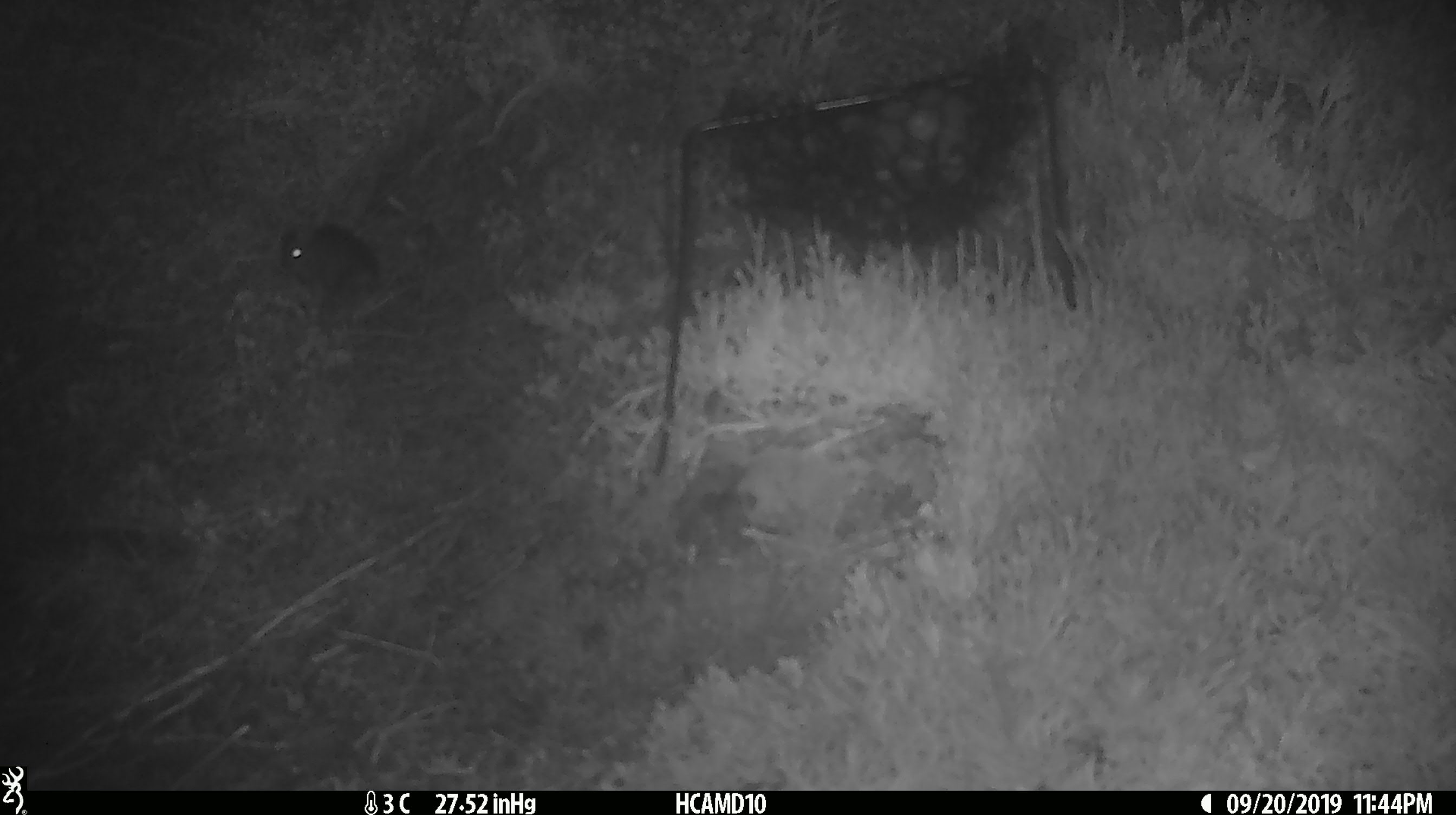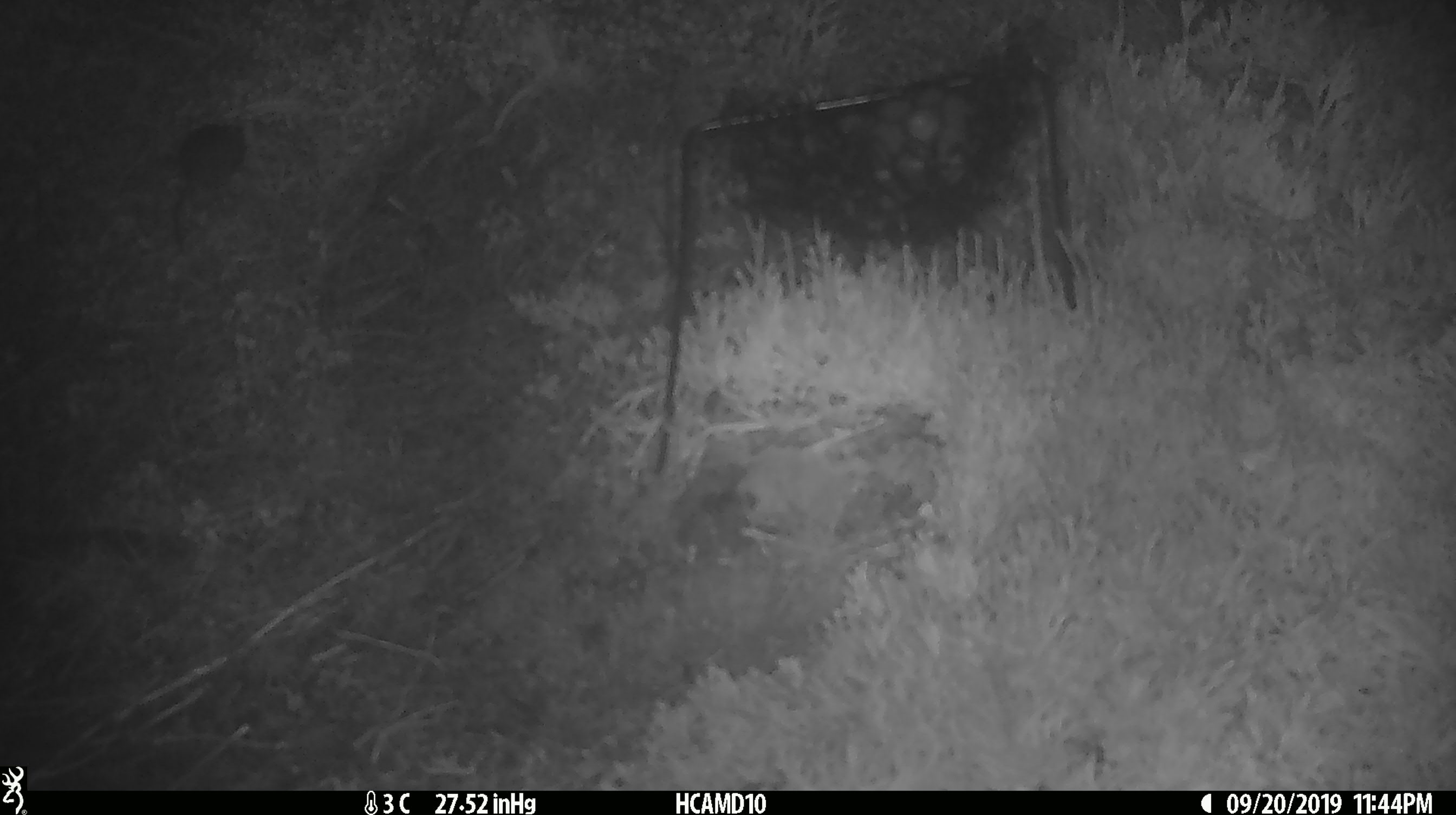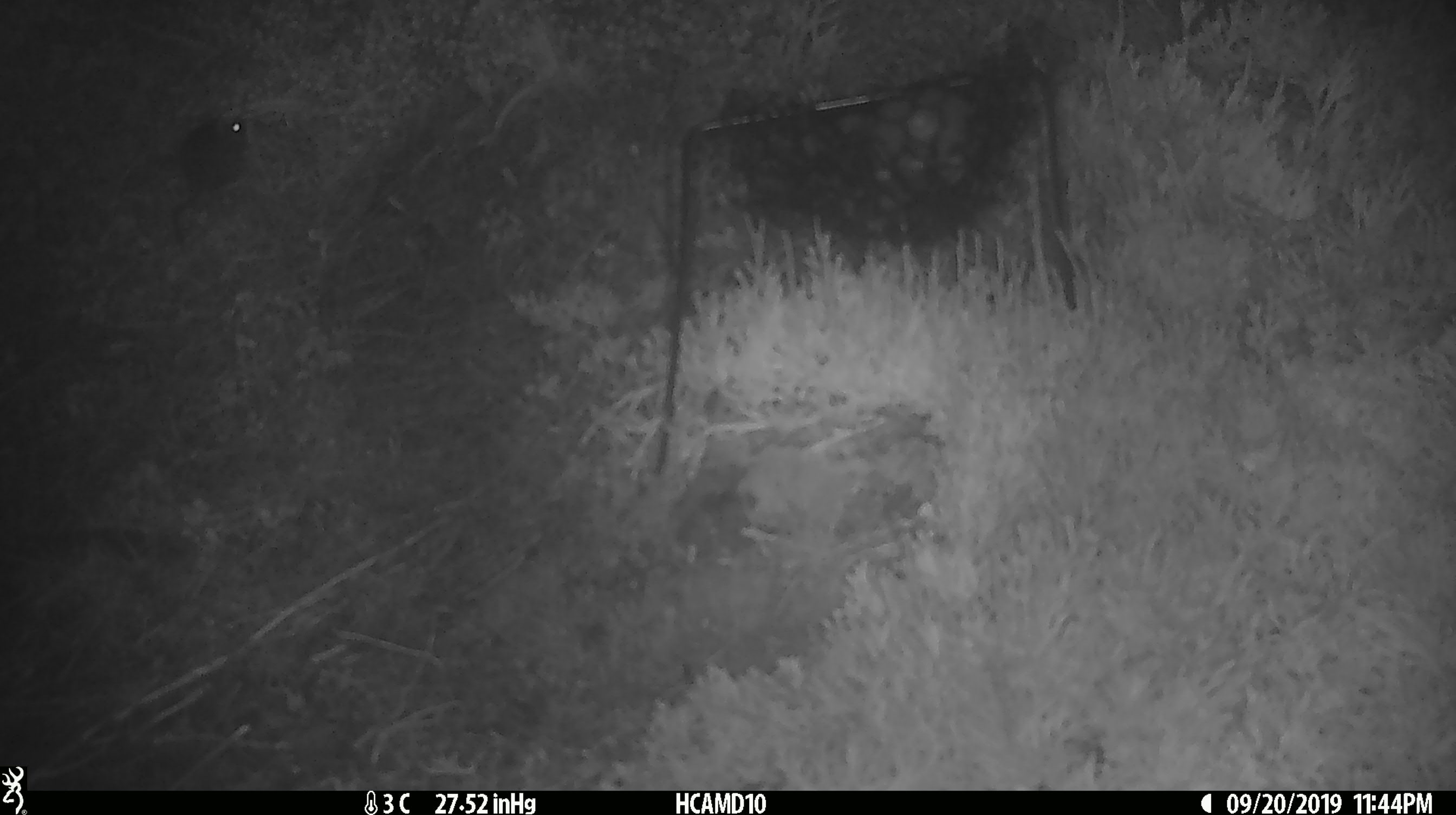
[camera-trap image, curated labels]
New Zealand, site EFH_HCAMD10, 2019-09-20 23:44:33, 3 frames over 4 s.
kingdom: Animalia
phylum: Chordata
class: Mammalia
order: Rodentia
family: Muridae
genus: Mus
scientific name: Mus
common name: mouse